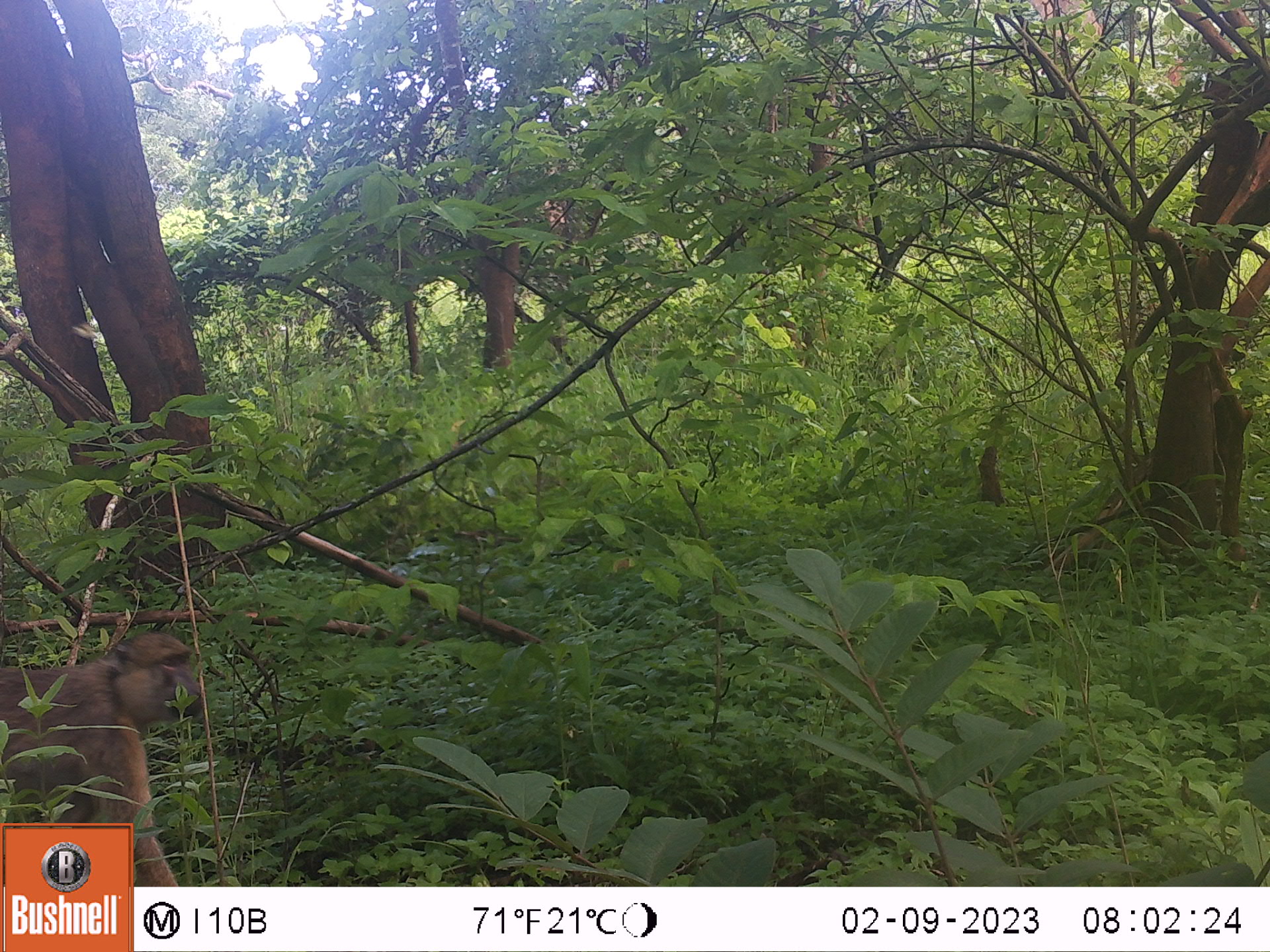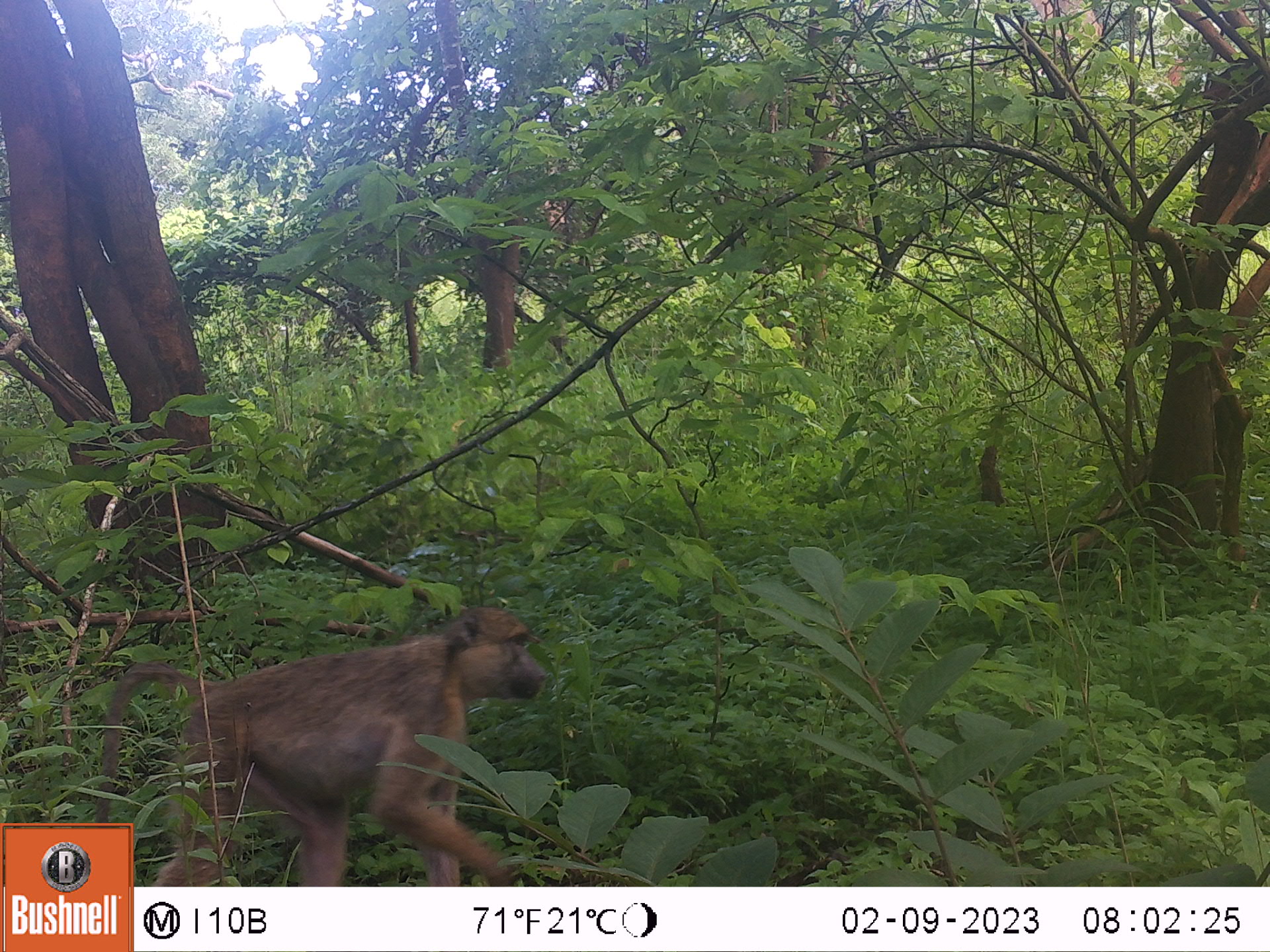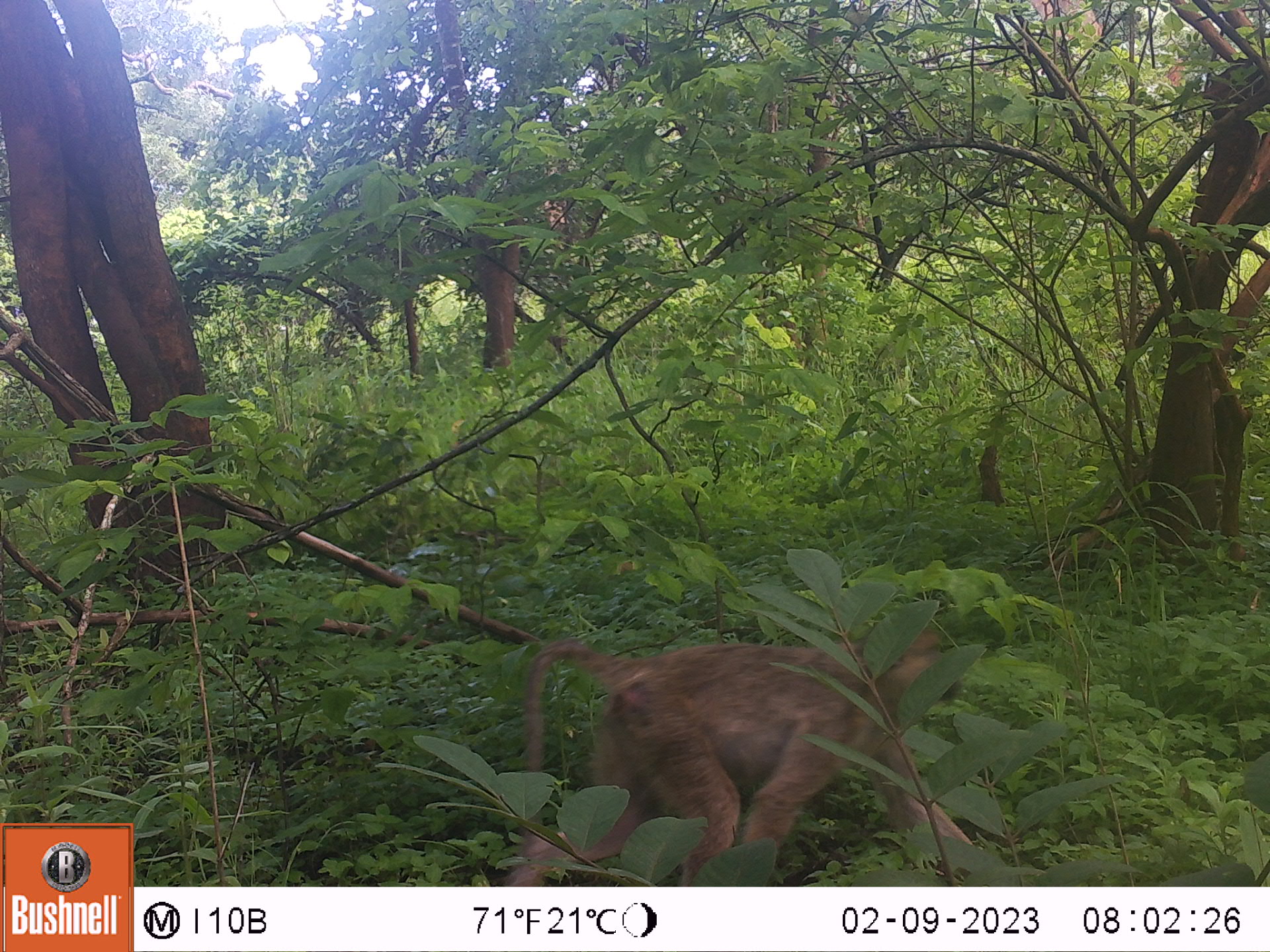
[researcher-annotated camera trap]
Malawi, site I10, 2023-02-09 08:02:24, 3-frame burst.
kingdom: Animalia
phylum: Chordata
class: Mammalia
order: Primates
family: Cercopithecidae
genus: Papio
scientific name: Papio cynocephalus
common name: yellow baboon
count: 1